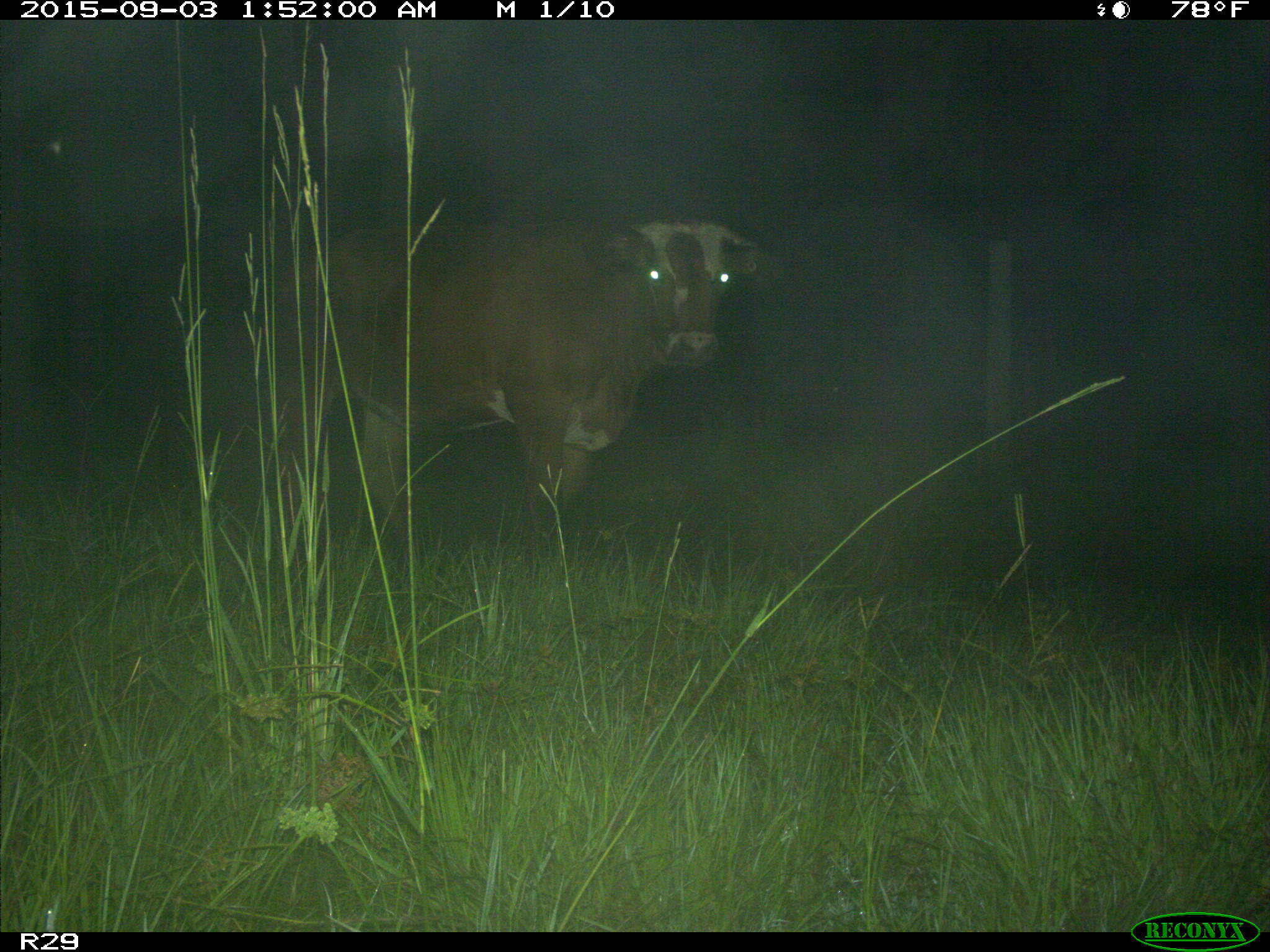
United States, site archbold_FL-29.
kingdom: Animalia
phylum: Chordata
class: Mammalia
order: Artiodactyla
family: Bovidae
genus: Bos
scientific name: Bos taurus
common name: domestic cow